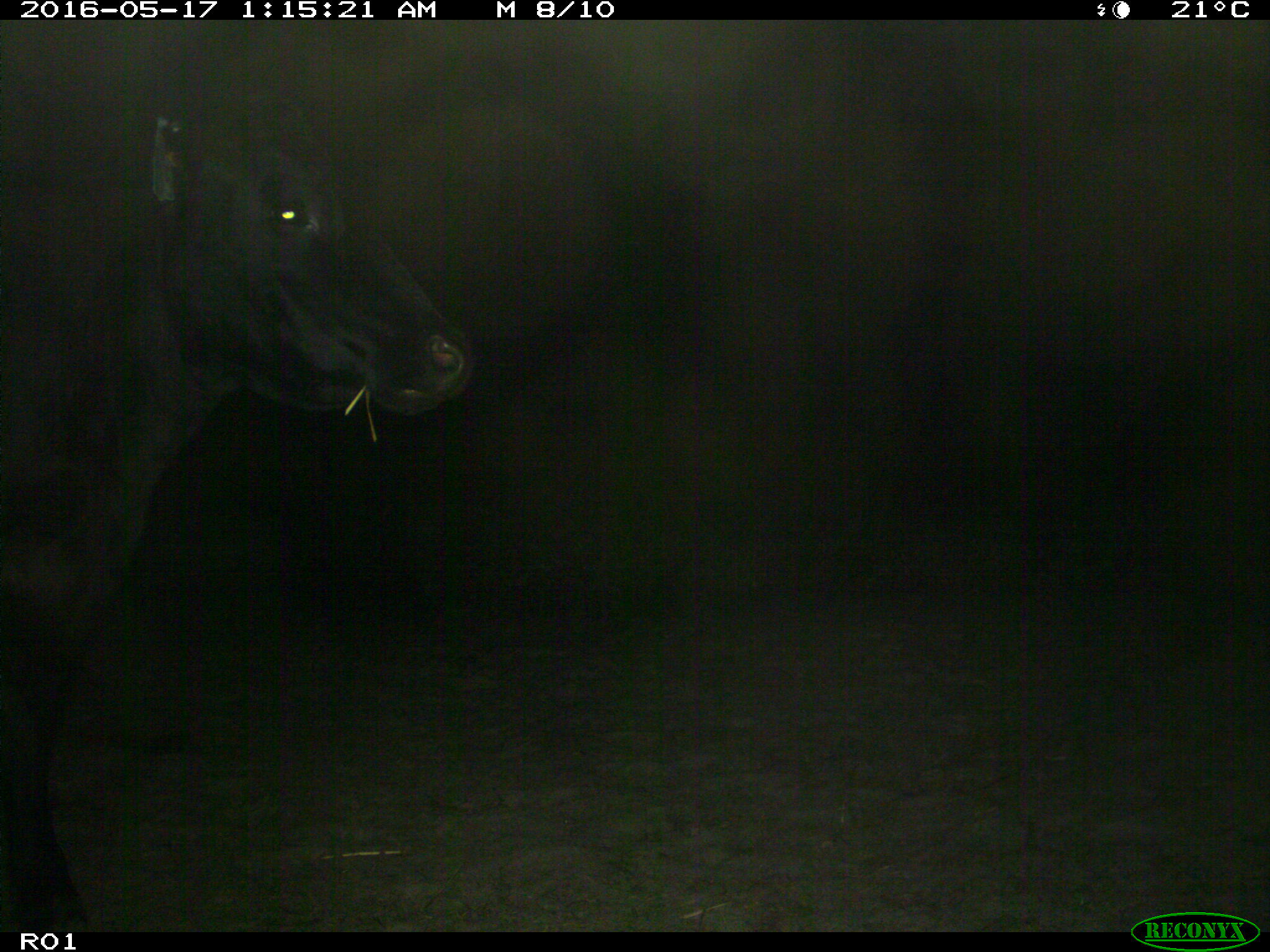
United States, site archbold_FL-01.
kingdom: Animalia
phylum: Chordata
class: Mammalia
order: Artiodactyla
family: Bovidae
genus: Bos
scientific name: Bos taurus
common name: domestic cow